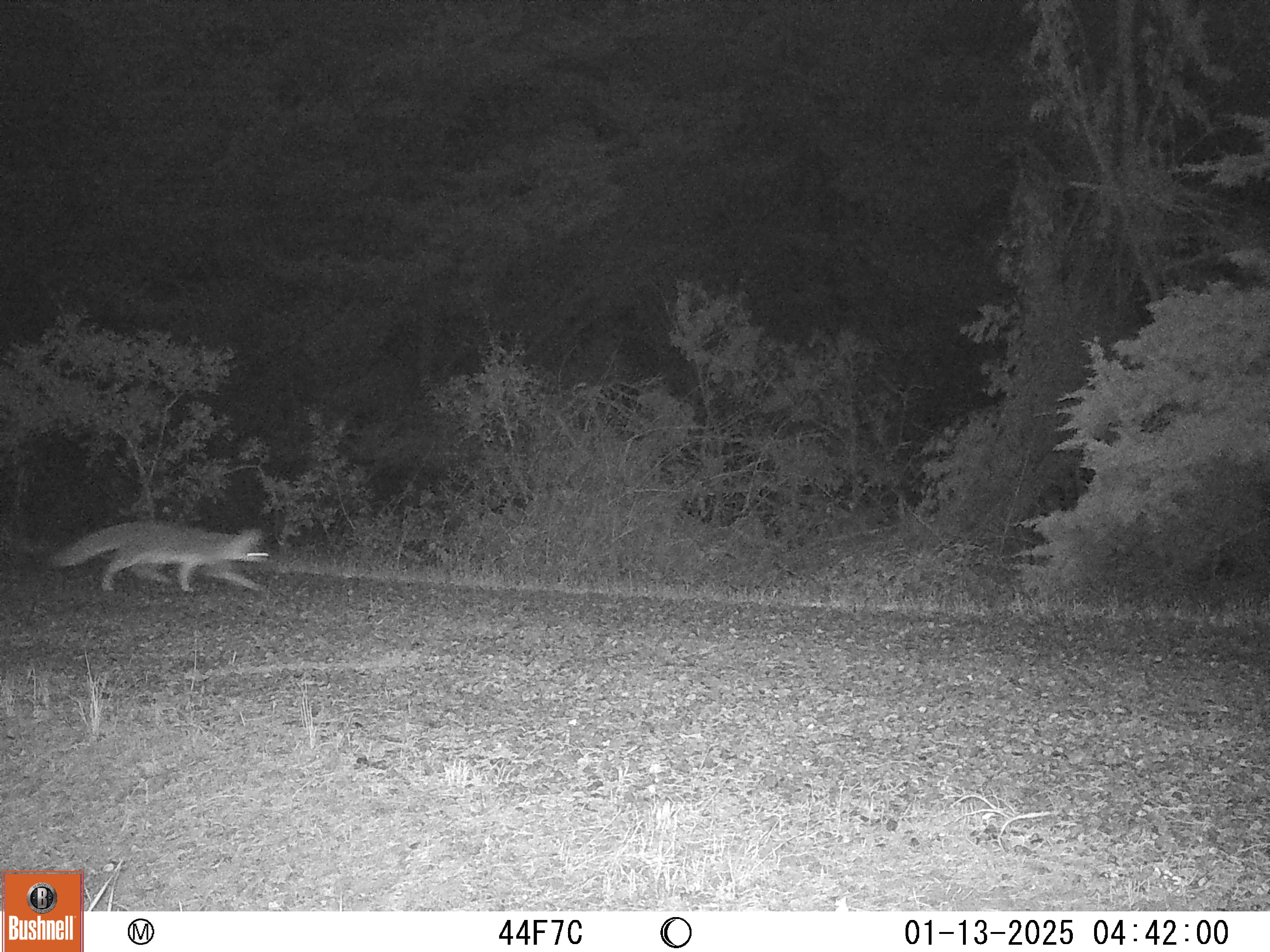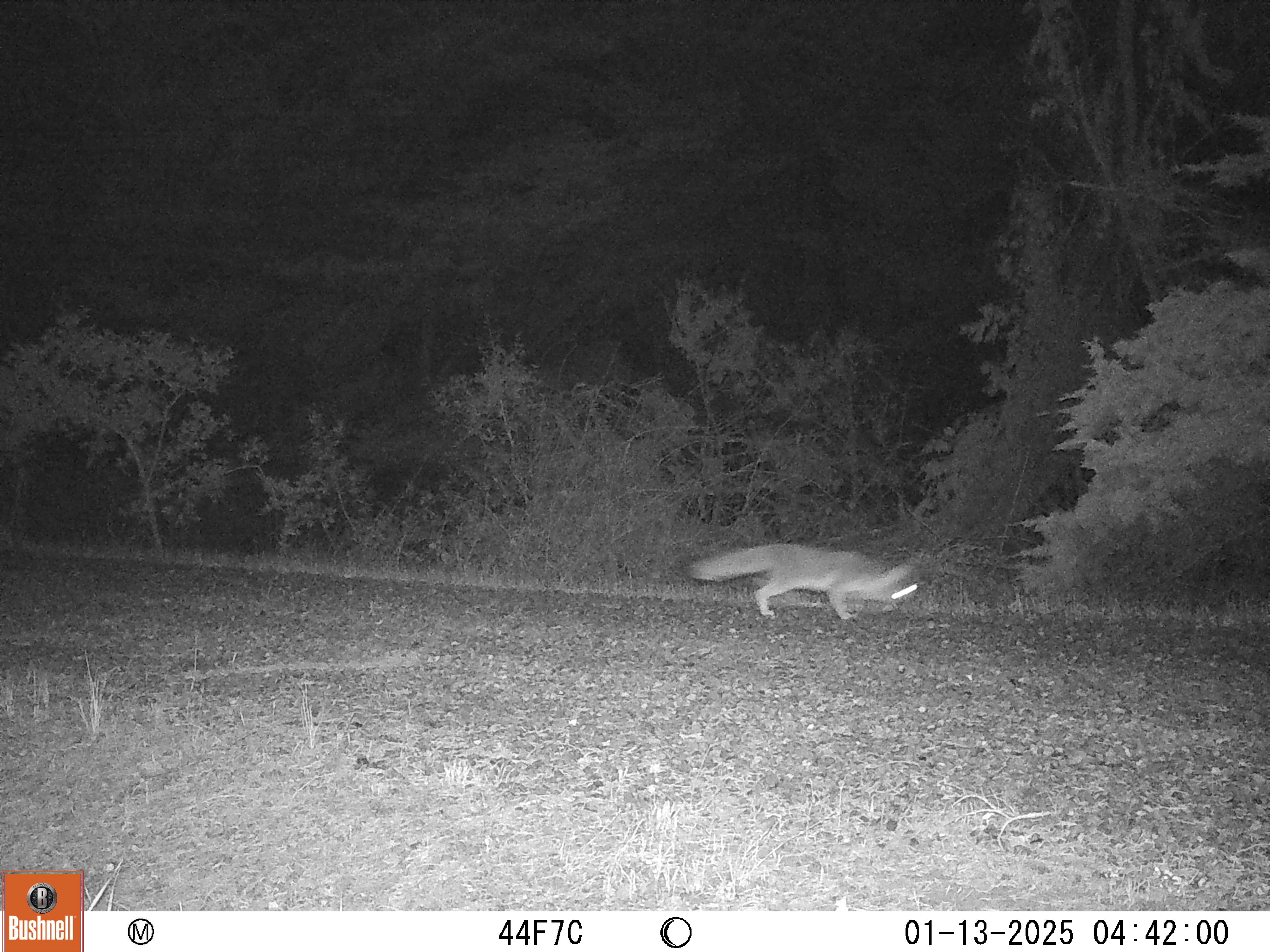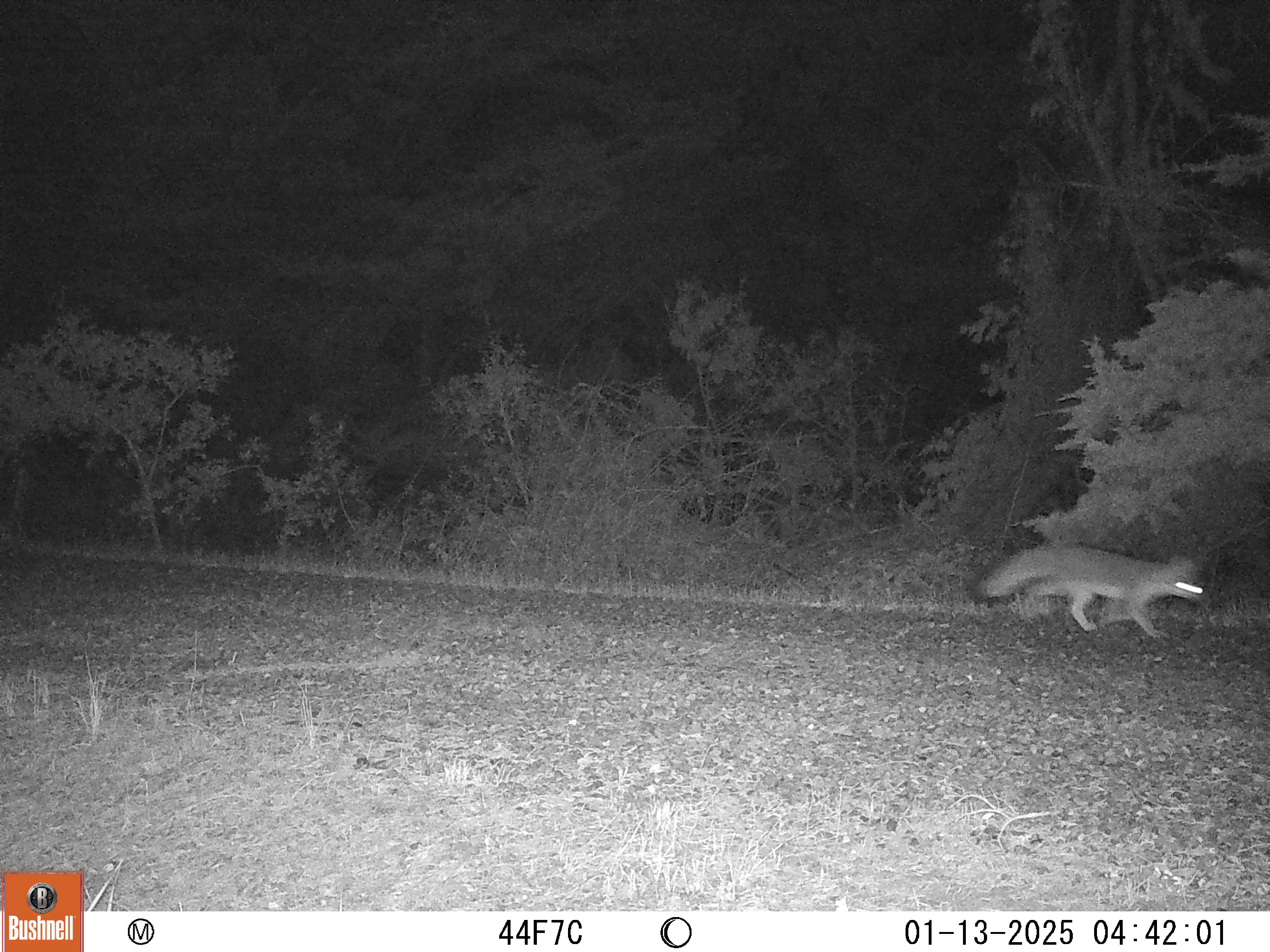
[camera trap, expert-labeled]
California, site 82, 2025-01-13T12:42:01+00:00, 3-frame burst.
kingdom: Animalia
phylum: Chordata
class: Mammalia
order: Carnivora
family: Canidae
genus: Urocyon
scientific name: Urocyon cinereoargenteus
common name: gray fox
Gray fox (Urocyon cinereoargenteus).